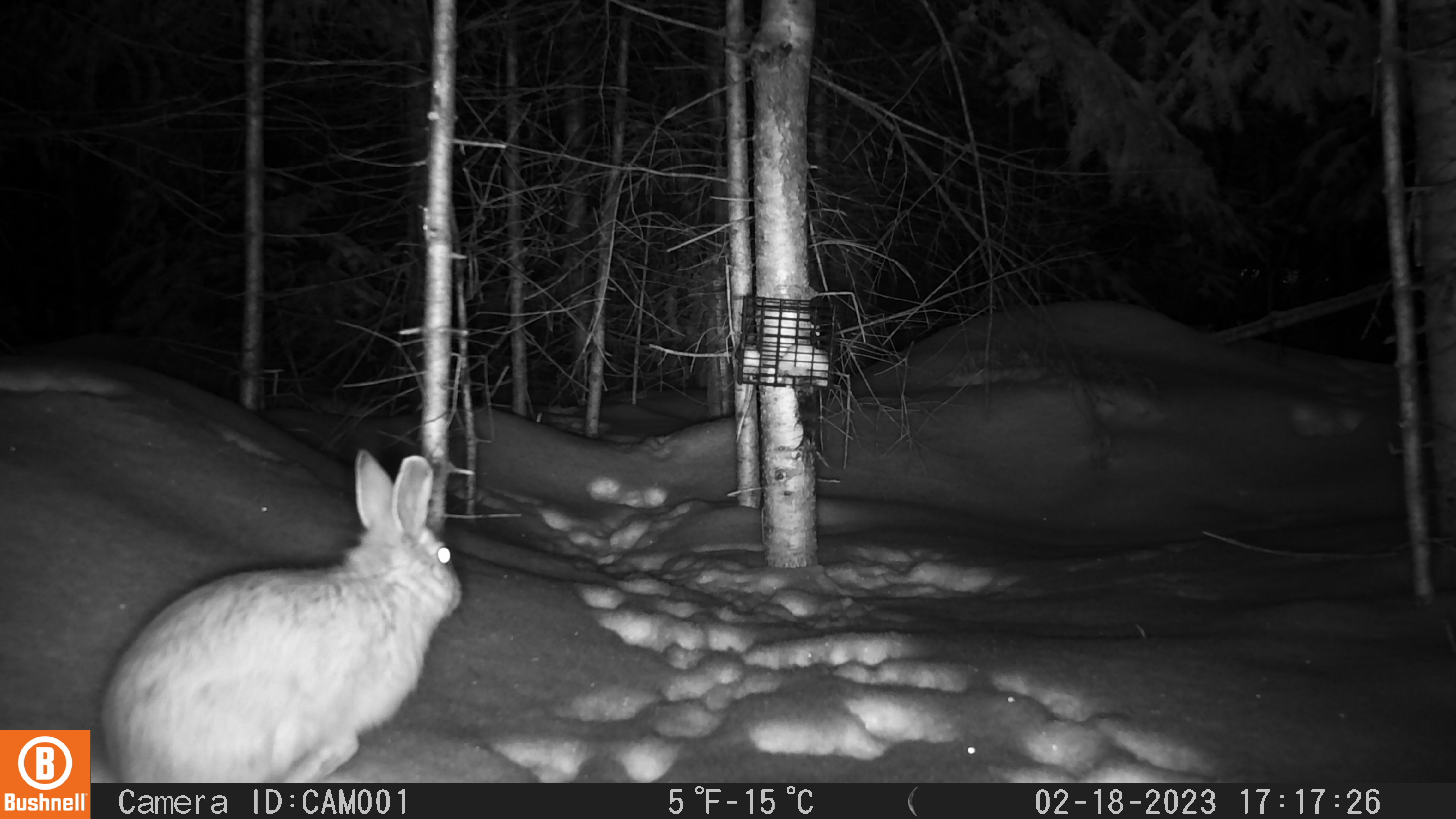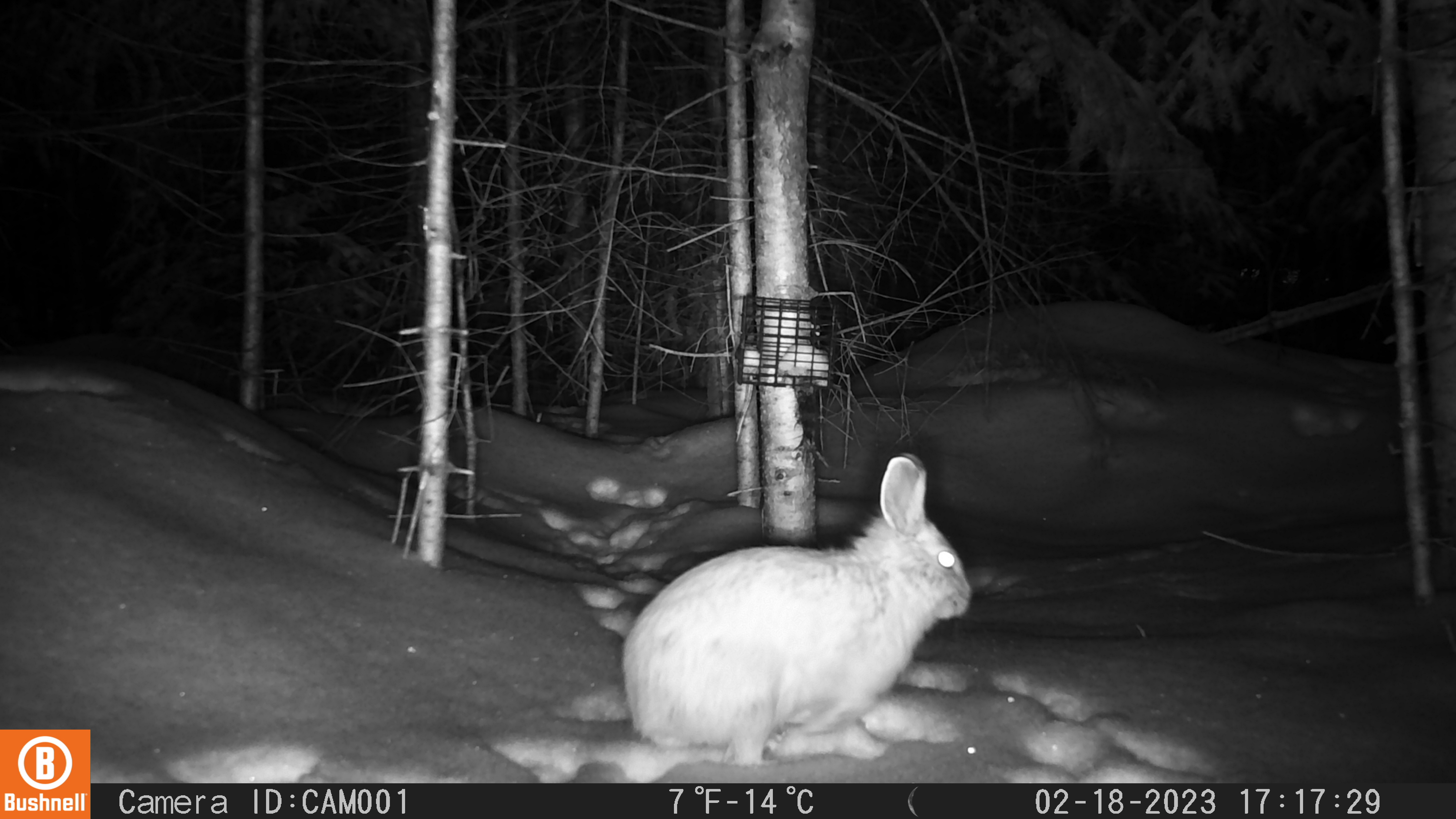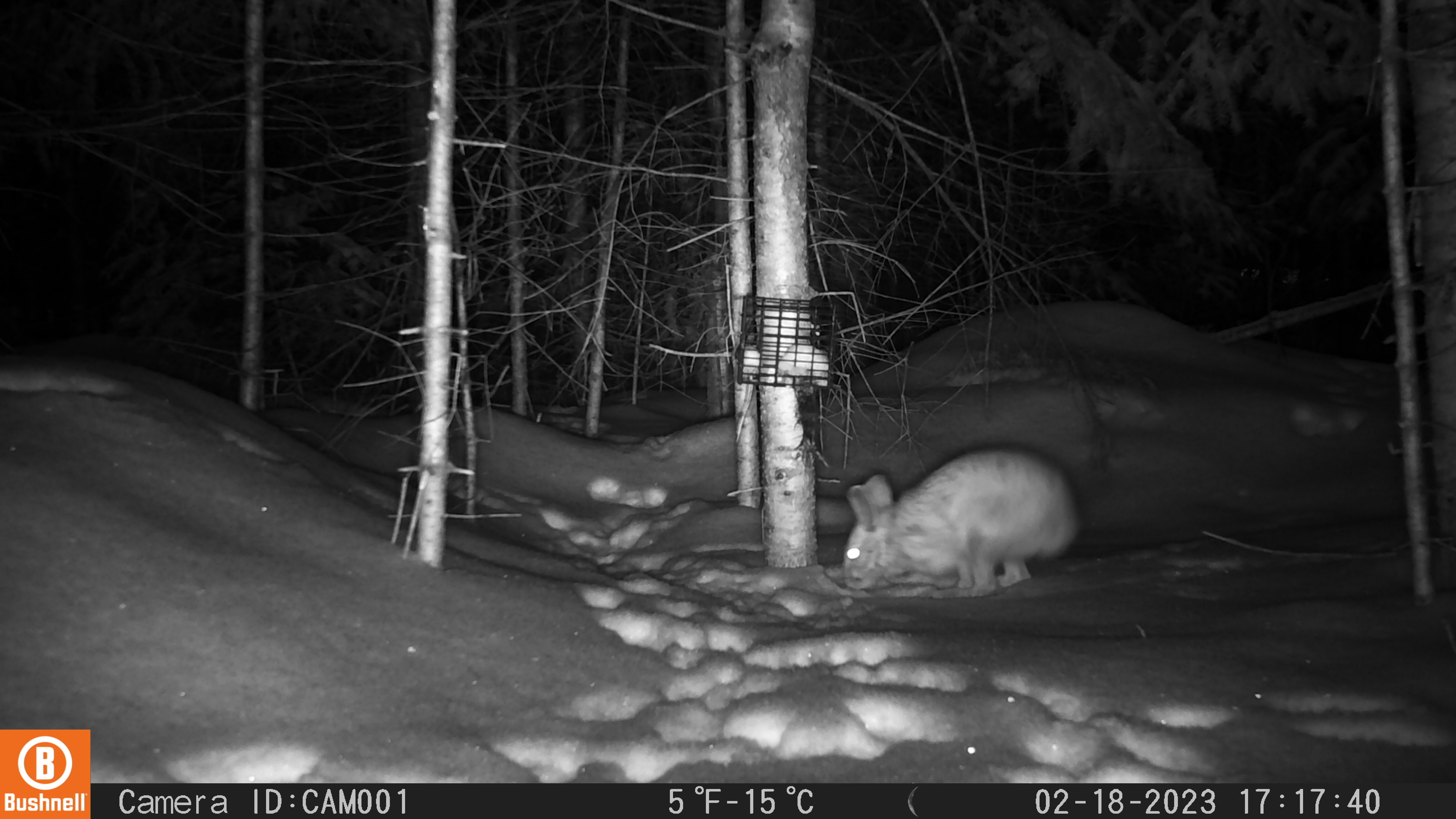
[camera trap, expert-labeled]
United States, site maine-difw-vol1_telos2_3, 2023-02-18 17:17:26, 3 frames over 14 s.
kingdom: Animalia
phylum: Chordata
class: Mammalia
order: Lagomorpha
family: Leporidae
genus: Lepus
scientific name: Lepus americanus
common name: snowshoe hare